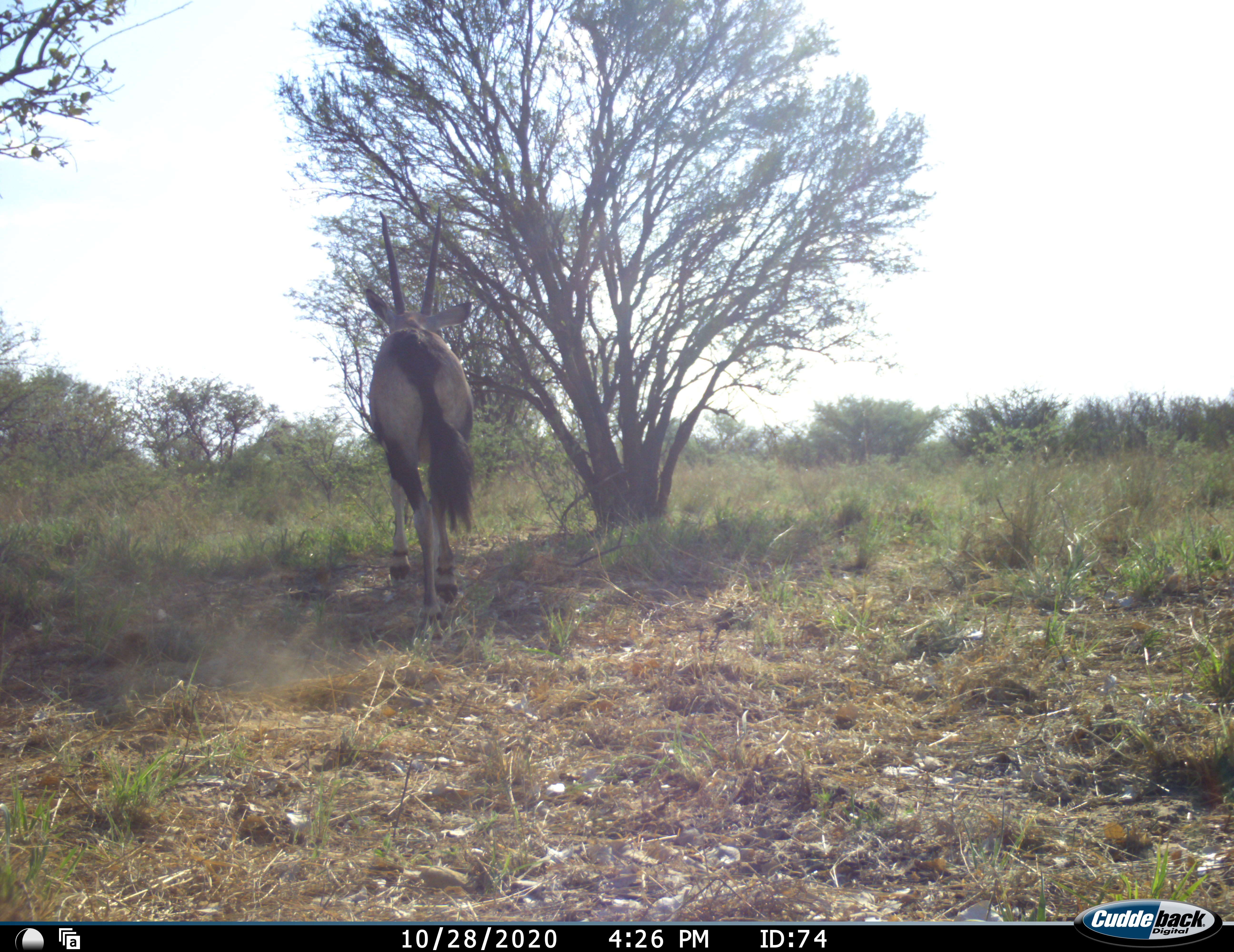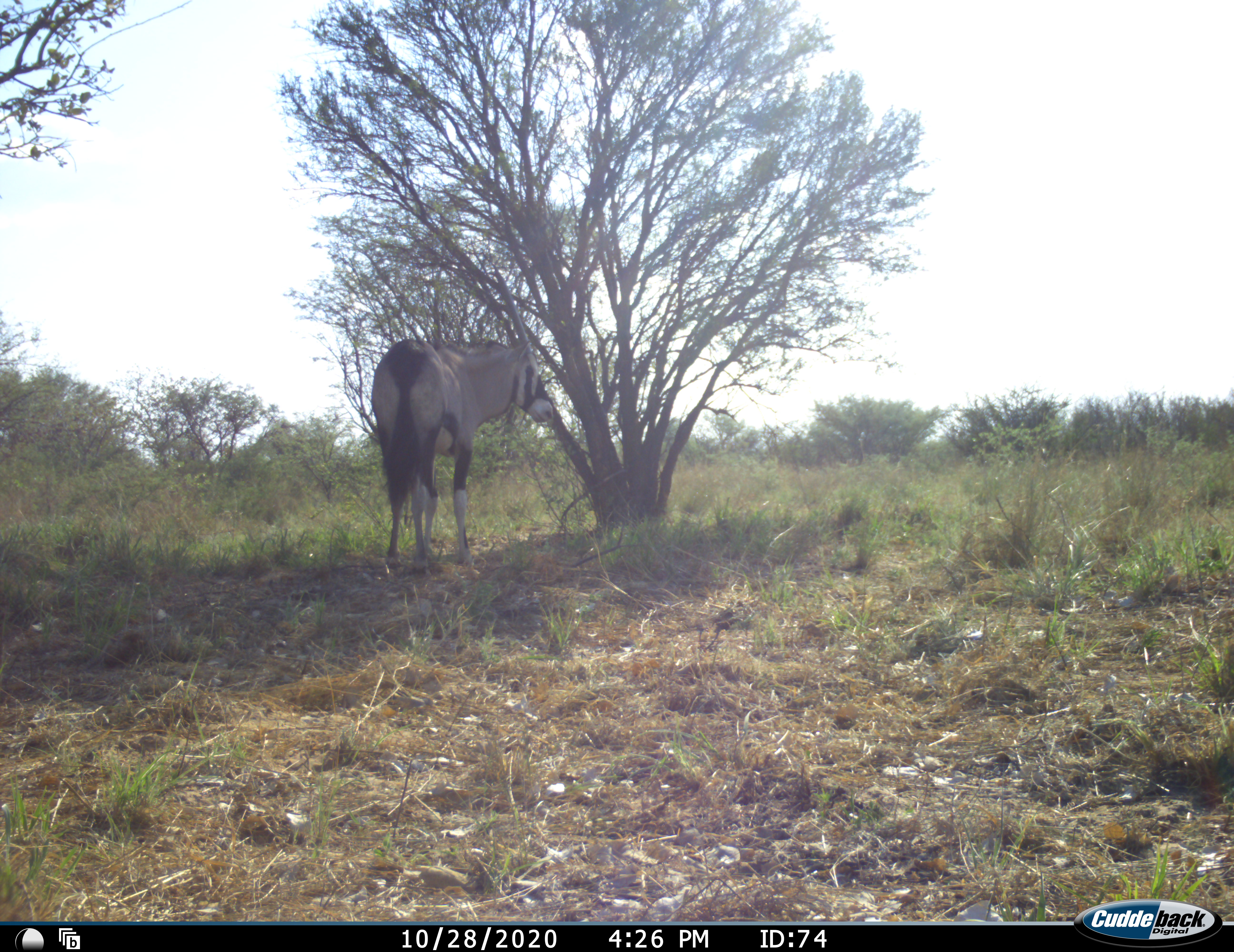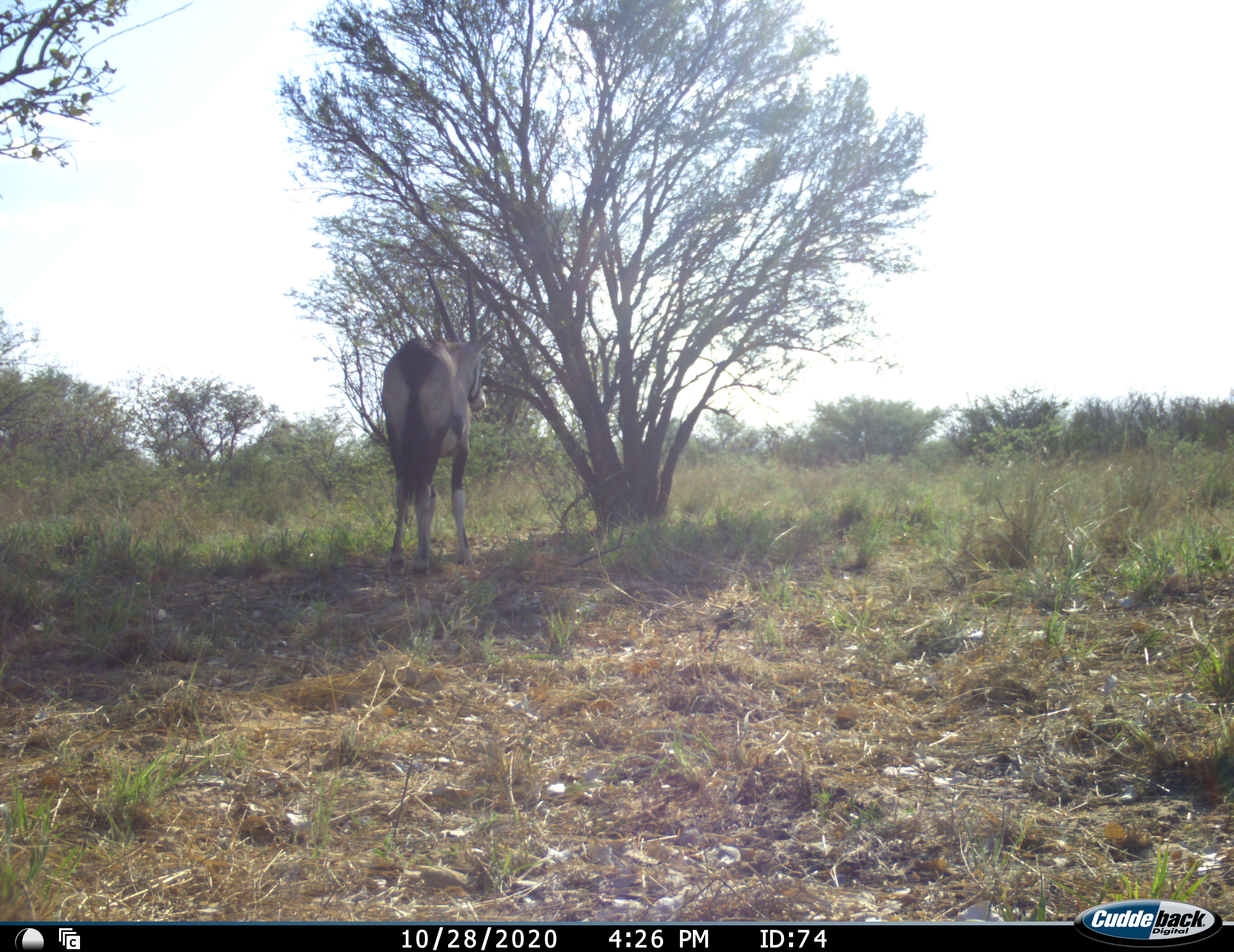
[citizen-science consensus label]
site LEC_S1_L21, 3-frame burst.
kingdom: Animalia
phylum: Chordata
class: Mammalia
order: Artiodactyla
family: Bovidae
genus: Oryx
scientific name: Oryx gazella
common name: gemsbok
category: oryx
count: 1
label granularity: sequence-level